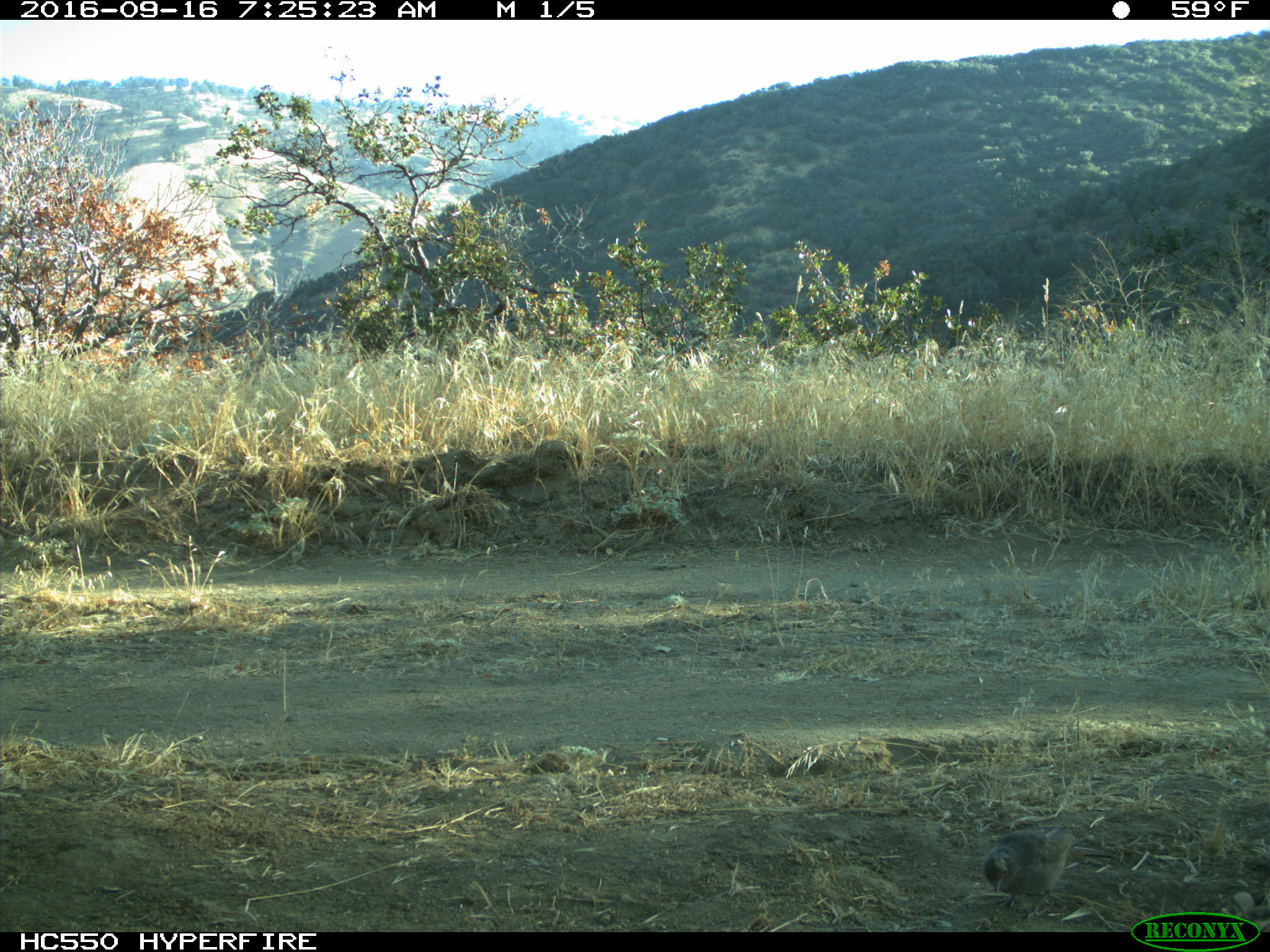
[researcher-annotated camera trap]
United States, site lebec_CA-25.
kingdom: Animalia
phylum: Chordata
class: Aves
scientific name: Aves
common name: birds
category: unidentified bird